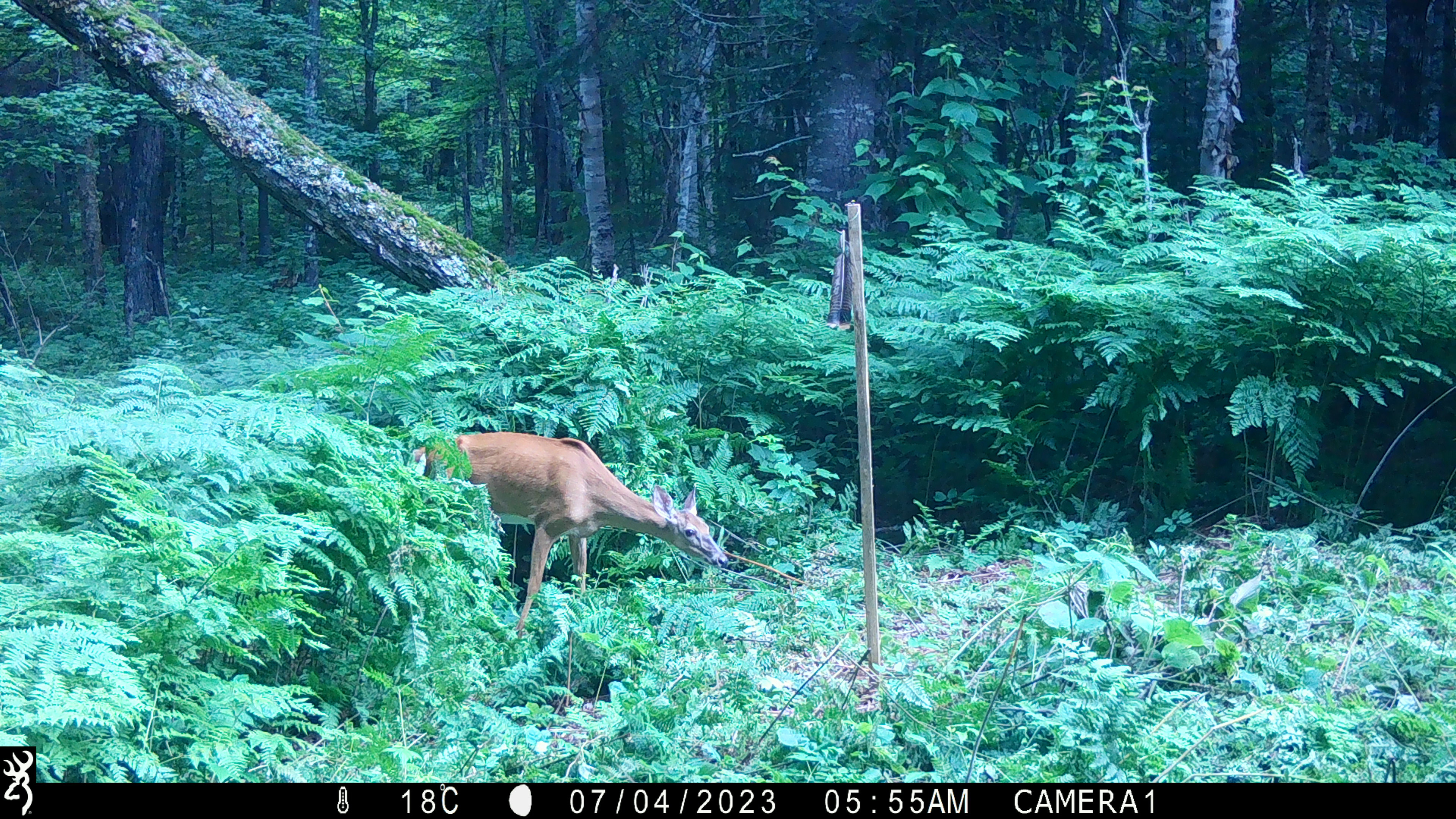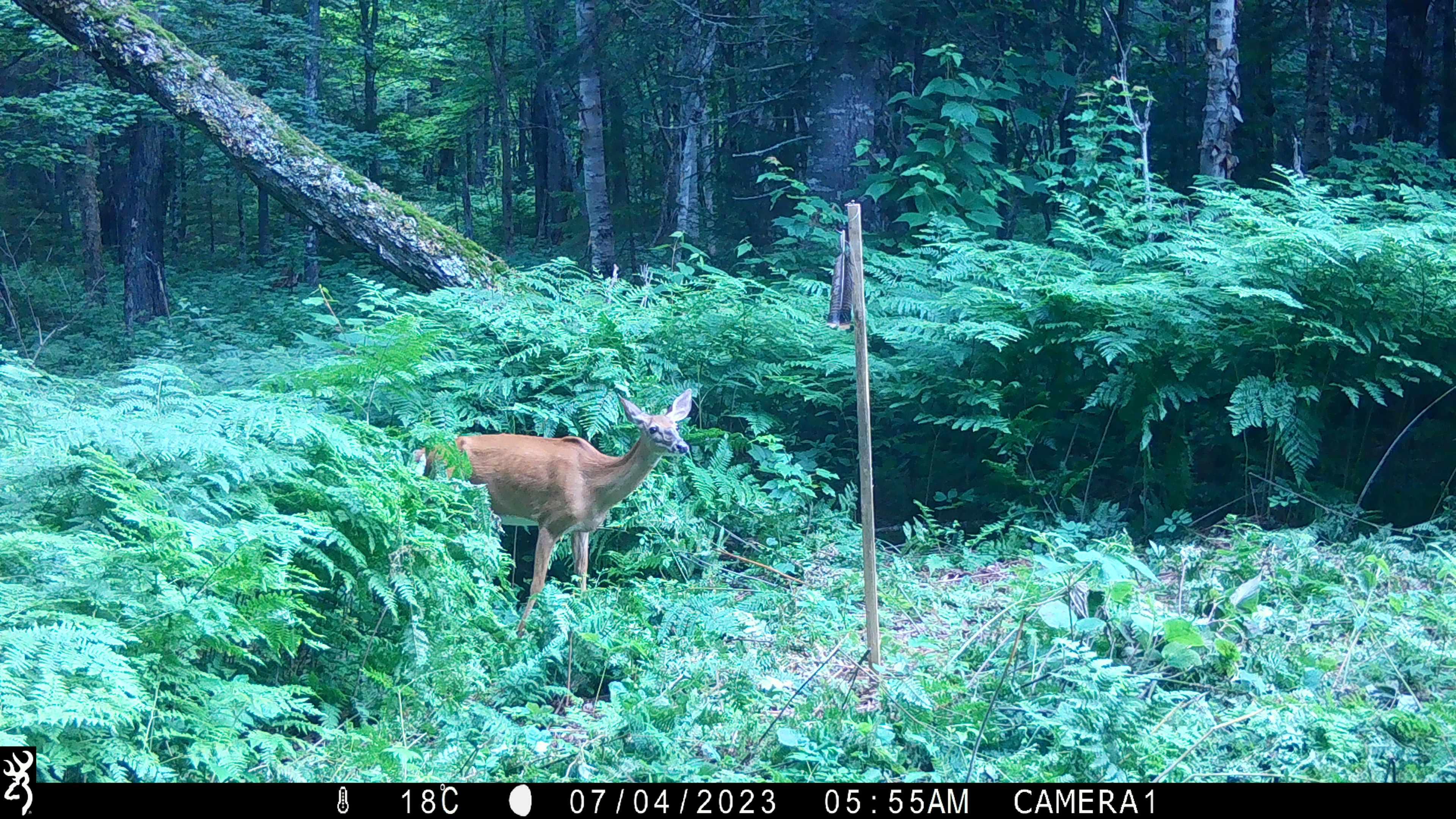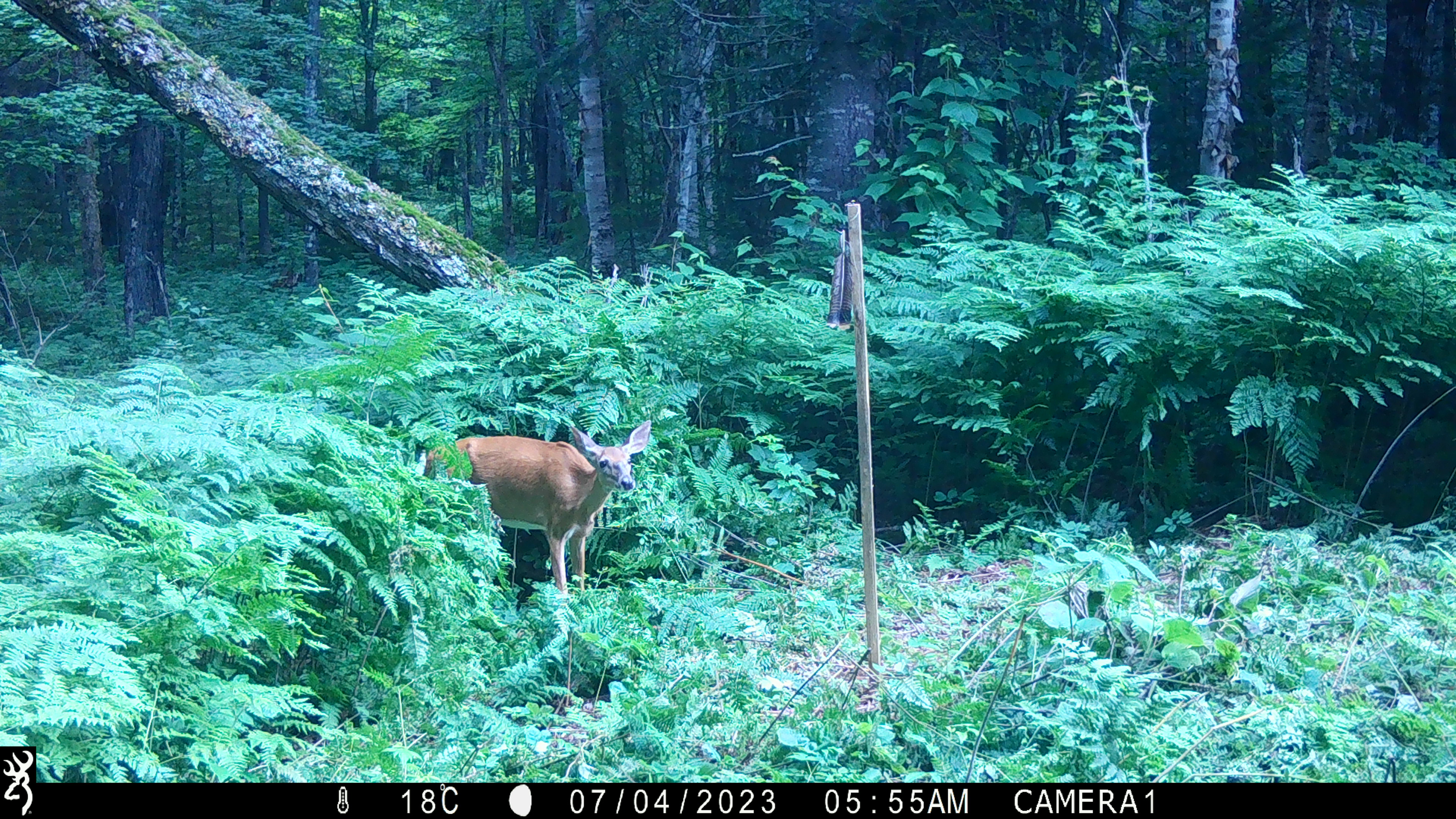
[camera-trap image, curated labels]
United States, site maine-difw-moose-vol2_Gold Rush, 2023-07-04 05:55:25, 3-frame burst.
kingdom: Animalia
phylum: Chordata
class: Mammalia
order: Artiodactyla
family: Cervidae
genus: Odocoileus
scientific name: Odocoileus virginianus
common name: white-tailed deer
White-tailed deer (Odocoileus virginianus).